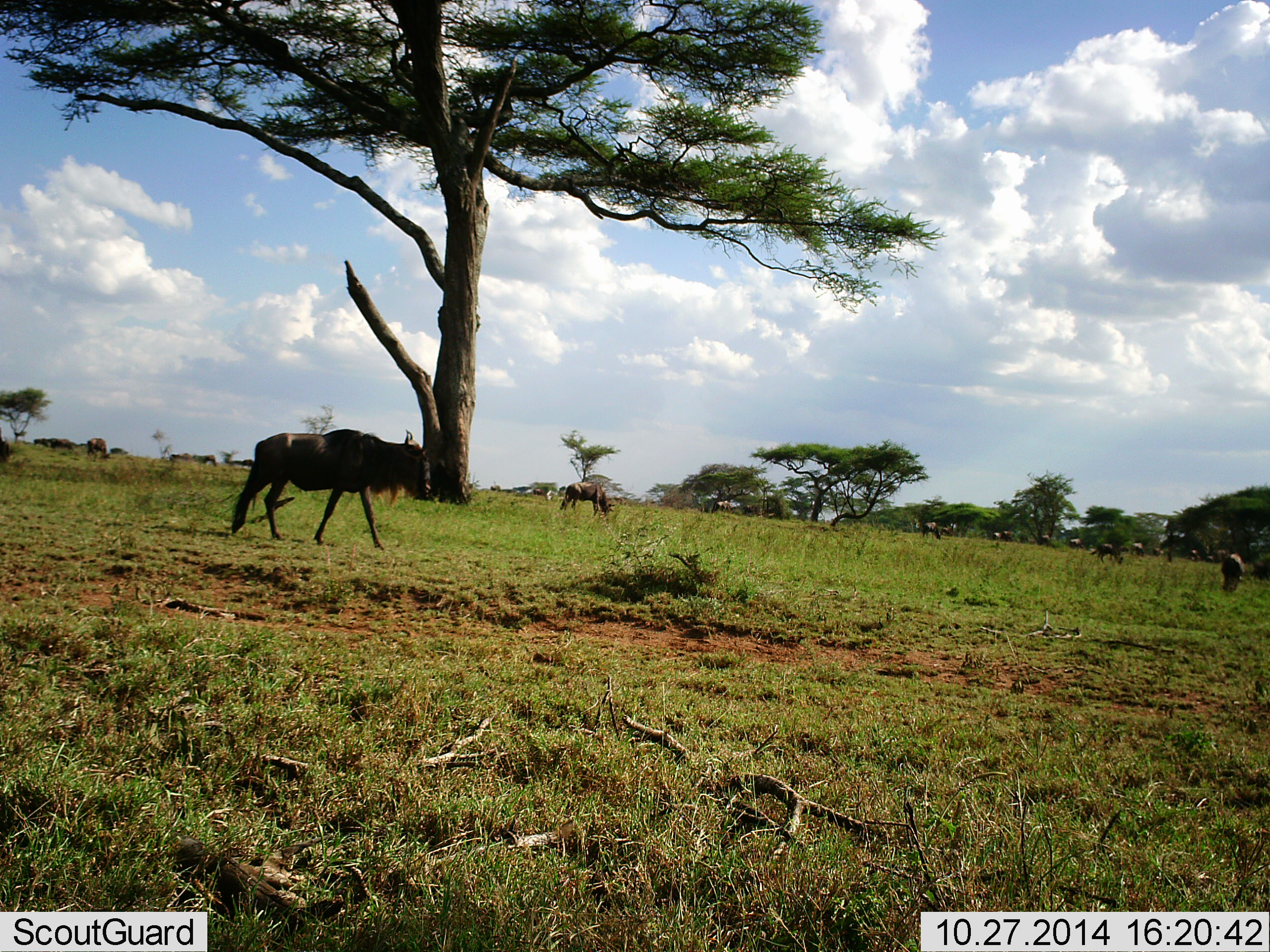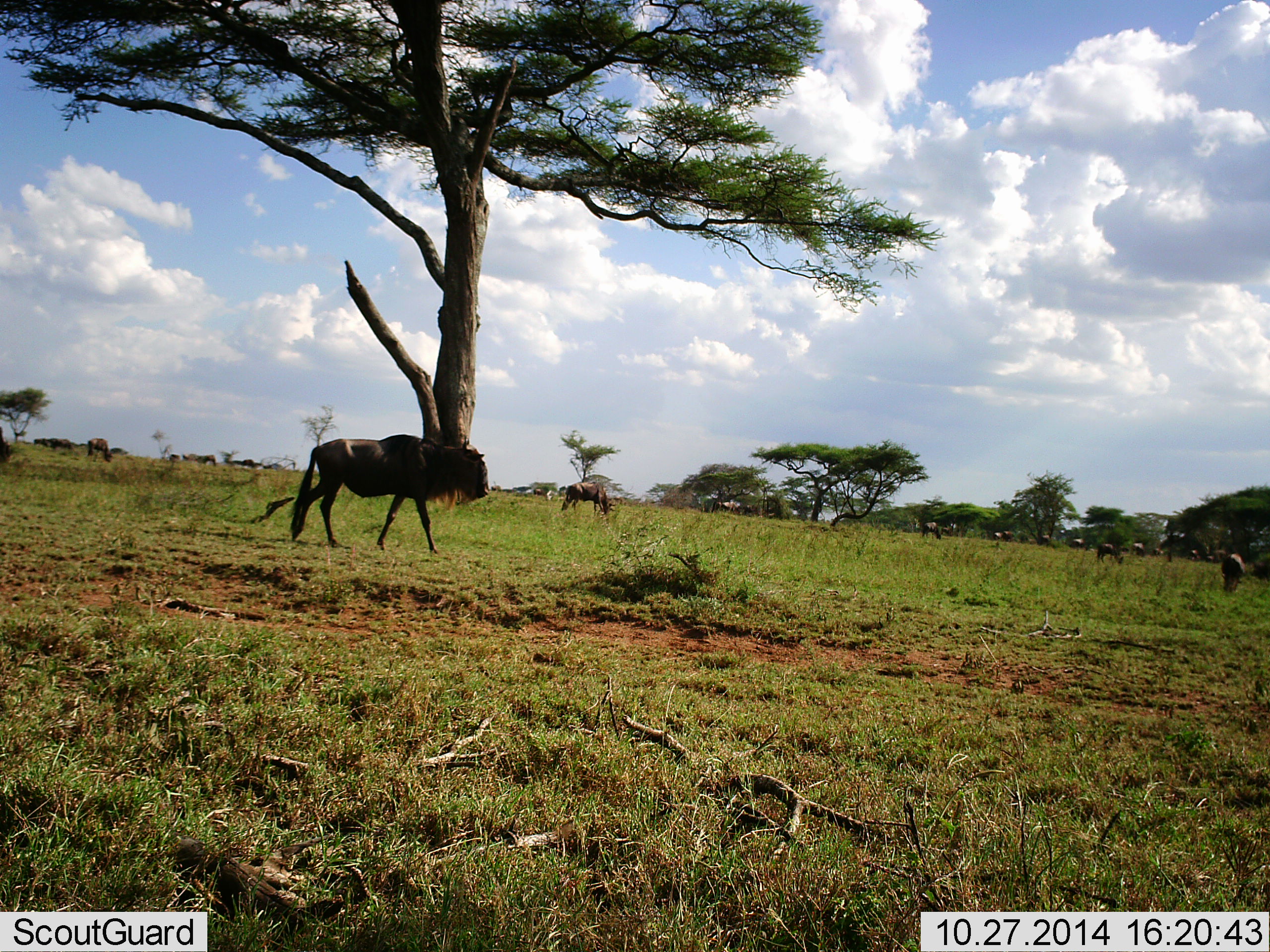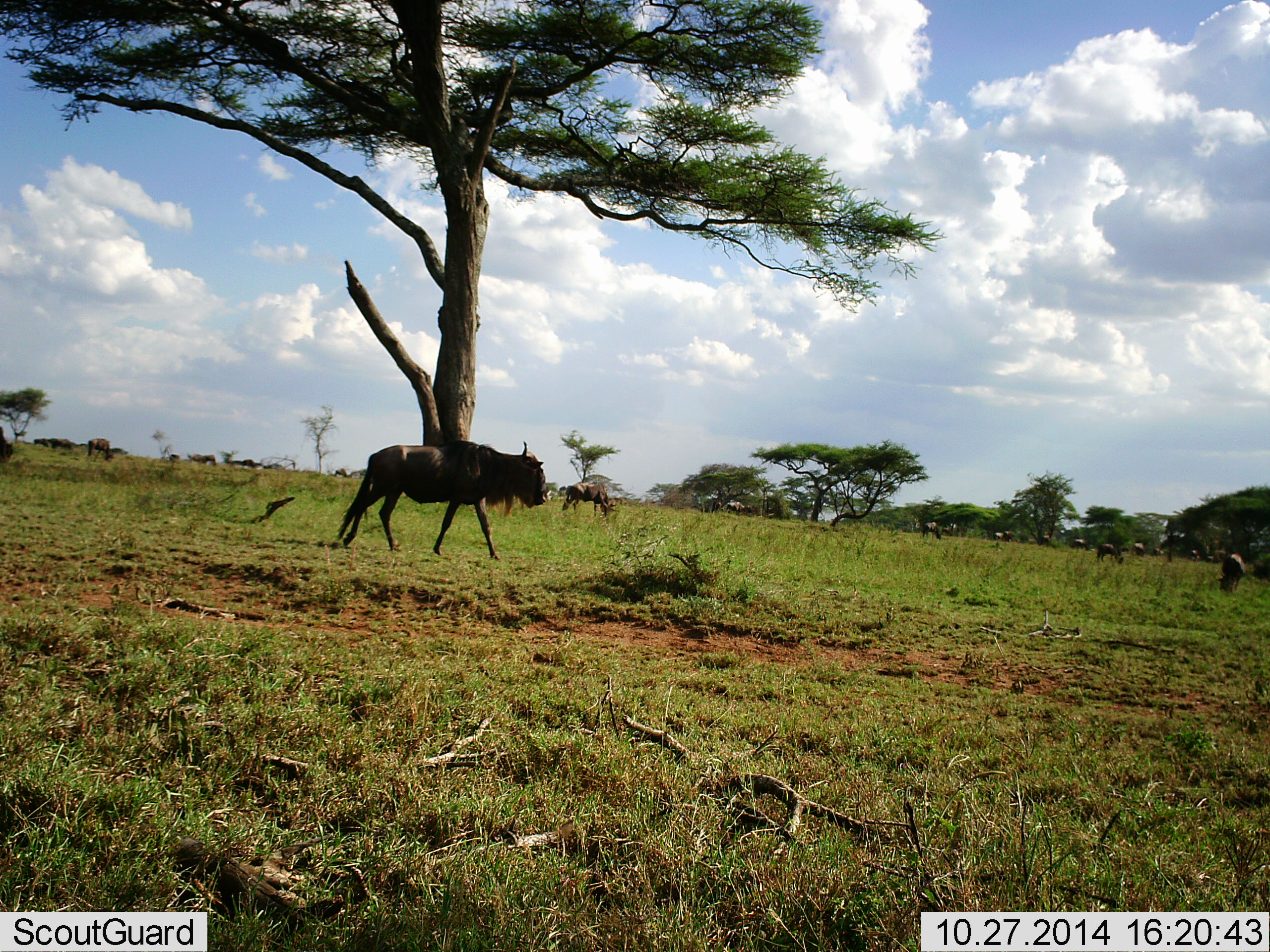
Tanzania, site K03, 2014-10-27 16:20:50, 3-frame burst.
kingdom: Animalia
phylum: Chordata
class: Mammalia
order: Artiodactyla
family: Bovidae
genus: Connochaetes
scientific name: Connochaetes taurinus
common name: blue wildebeest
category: wildebeest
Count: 11-50.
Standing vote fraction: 30%.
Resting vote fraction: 0%.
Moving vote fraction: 80%.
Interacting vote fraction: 0%.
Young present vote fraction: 0%.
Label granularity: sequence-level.